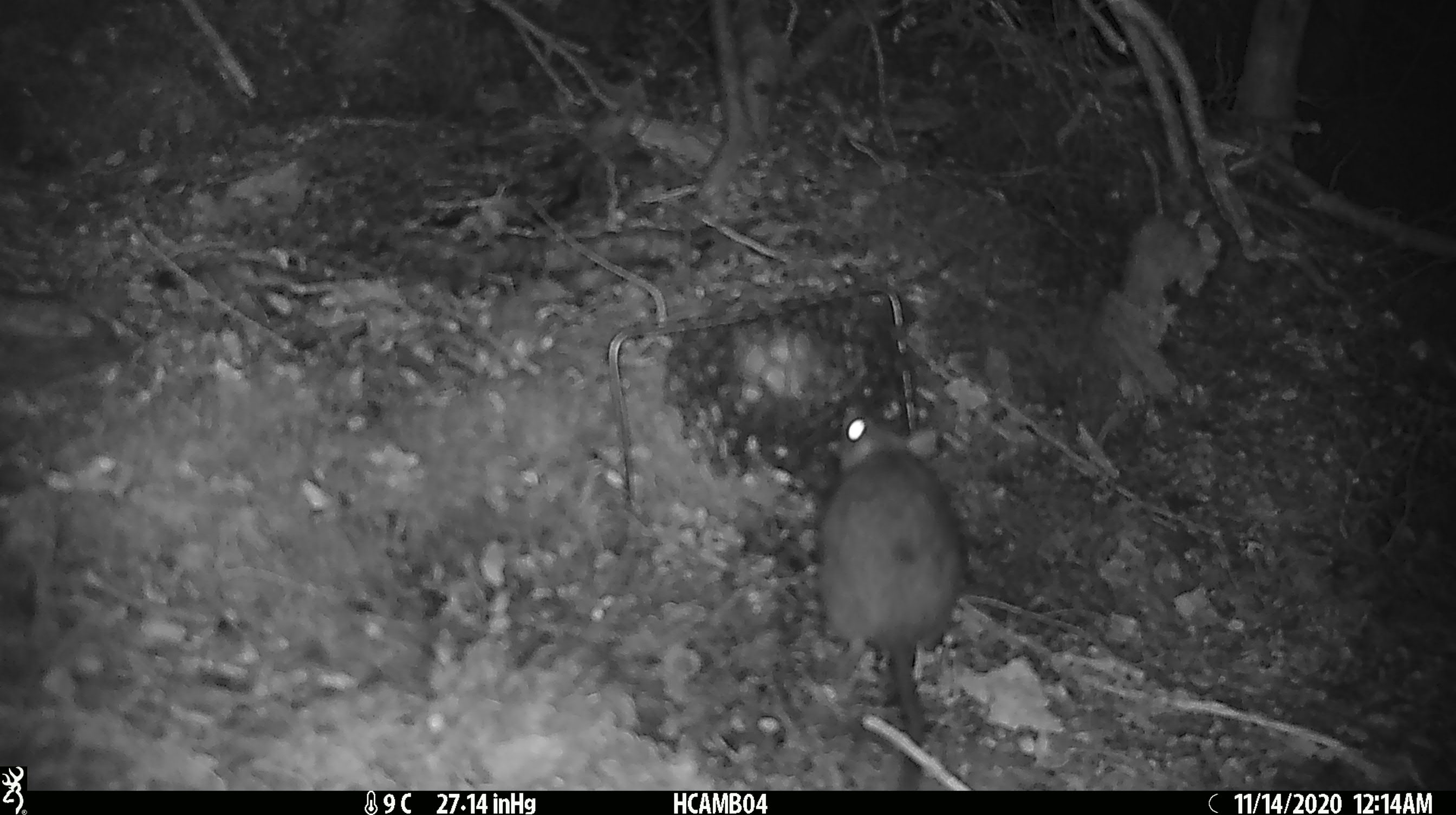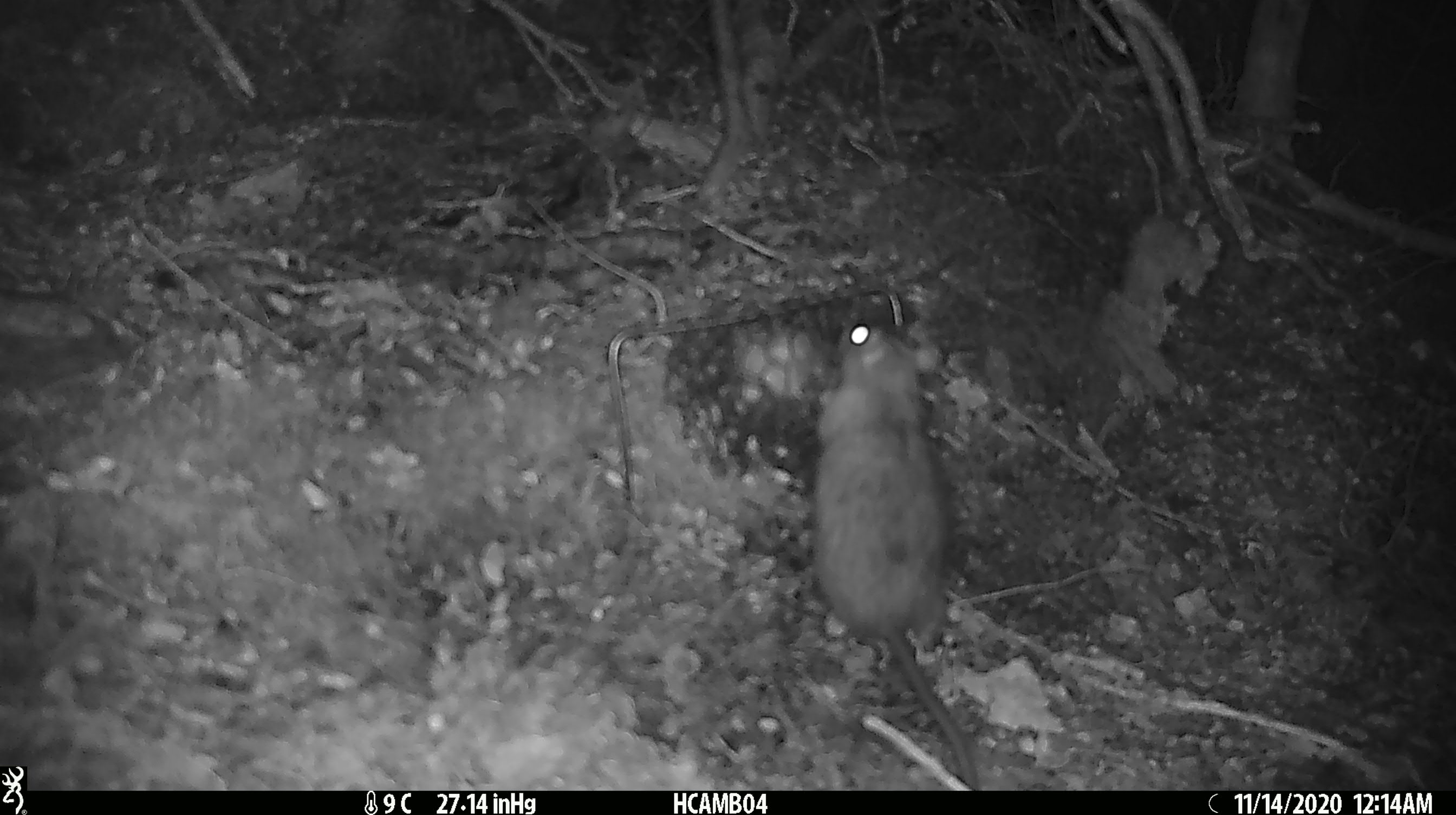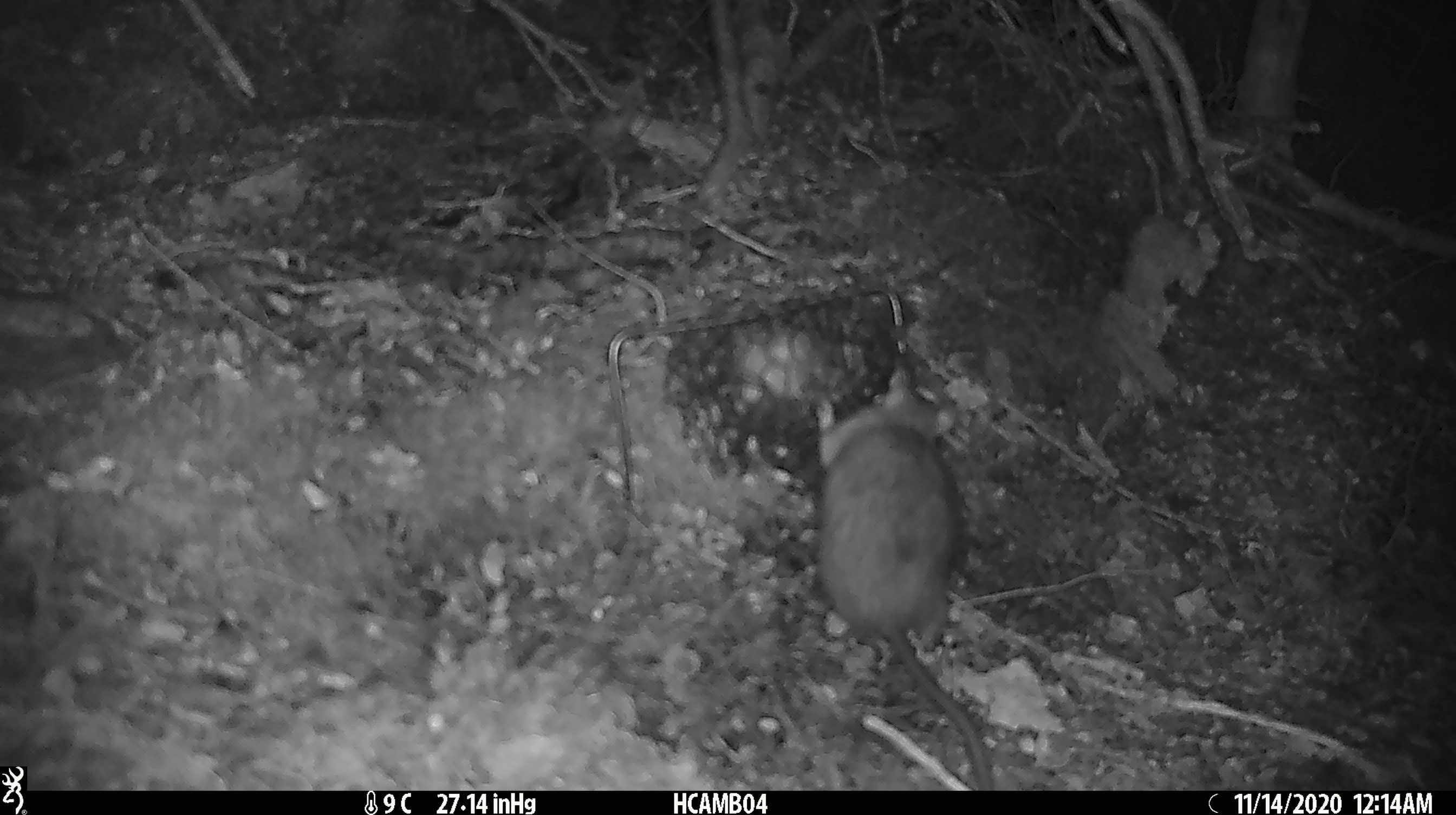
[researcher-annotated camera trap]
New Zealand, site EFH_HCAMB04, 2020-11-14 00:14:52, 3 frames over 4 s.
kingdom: Animalia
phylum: Chordata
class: Mammalia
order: Rodentia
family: Muridae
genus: Rattus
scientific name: Rattus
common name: rat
Rat (Rattus).